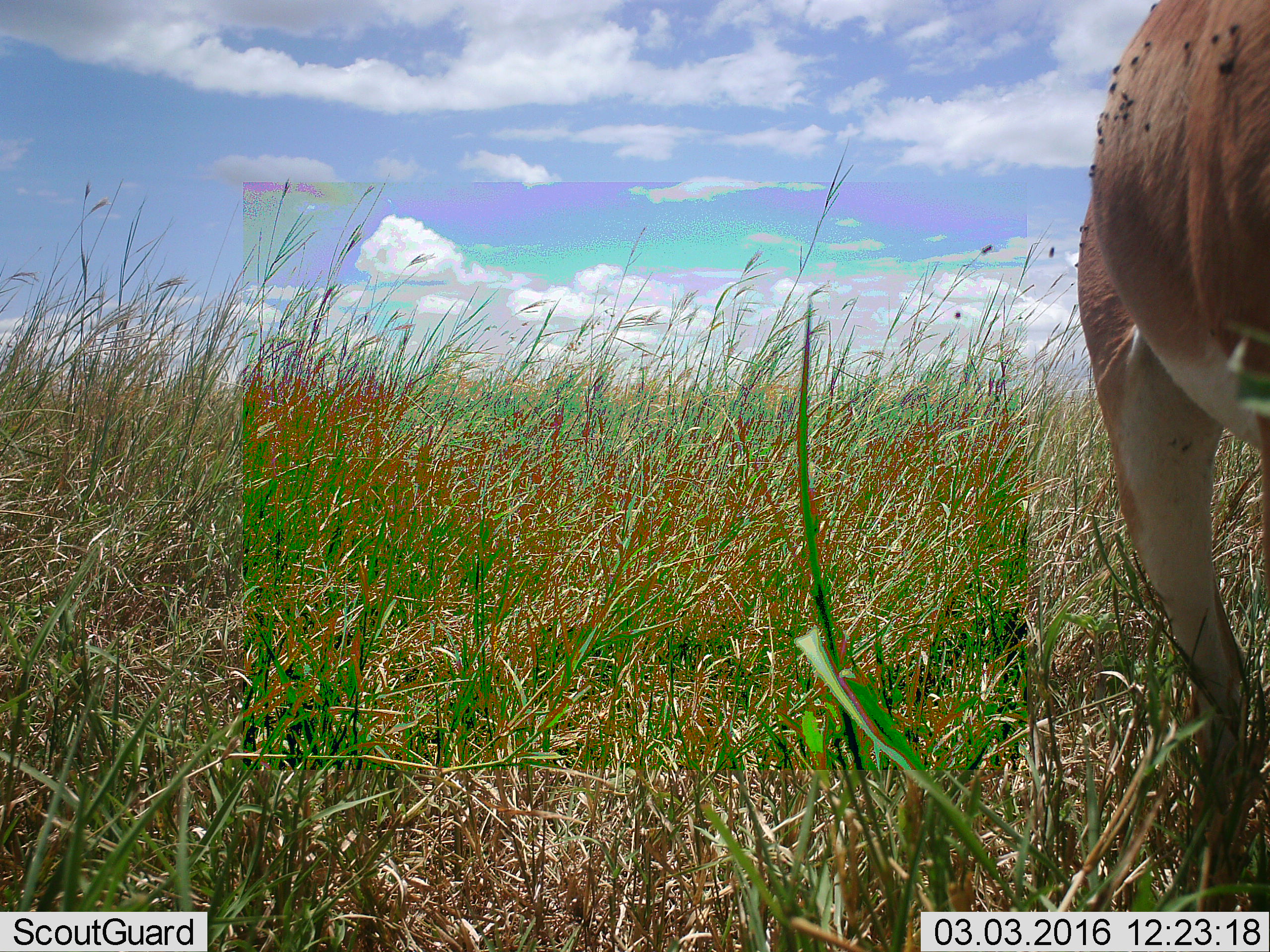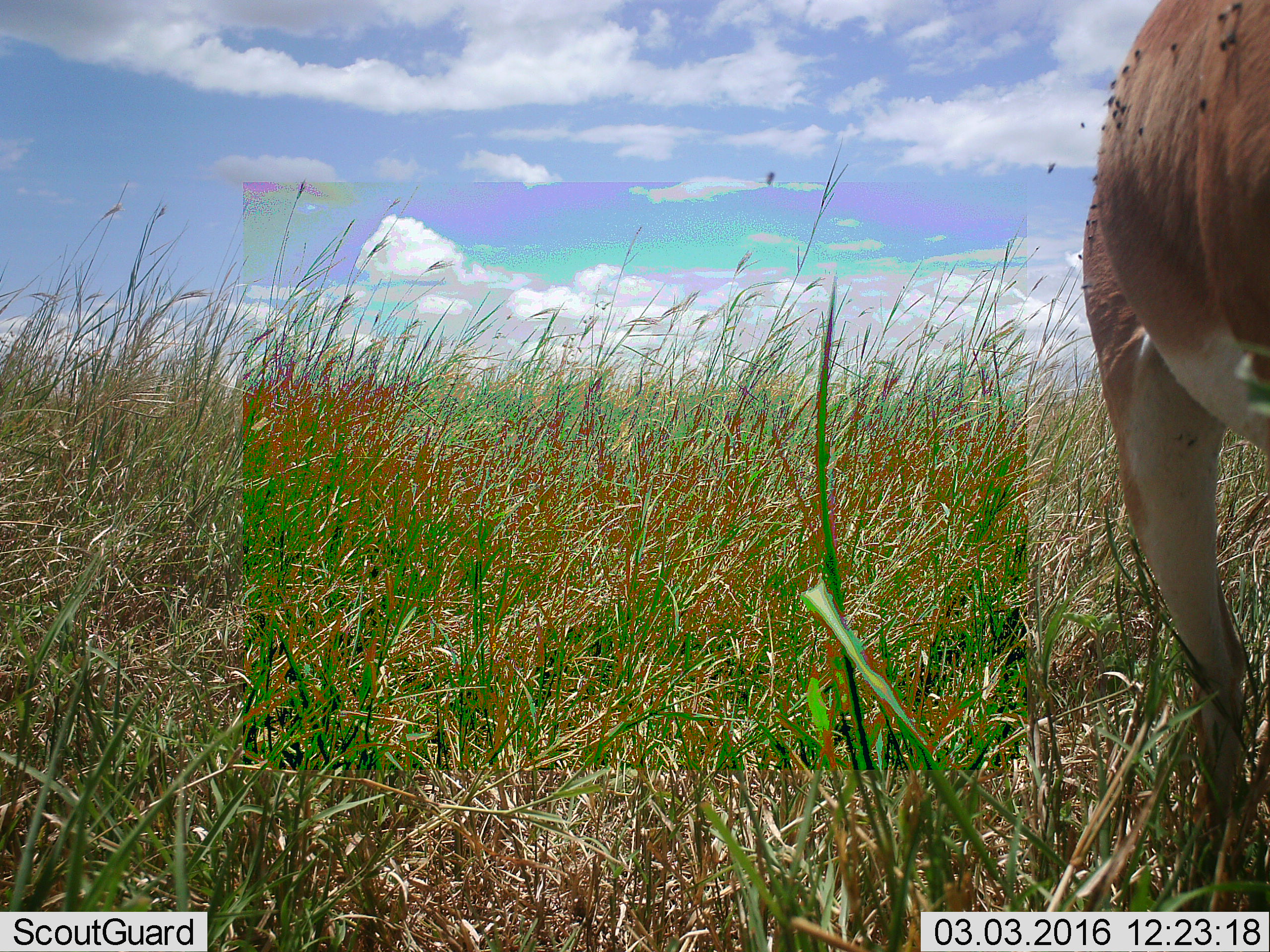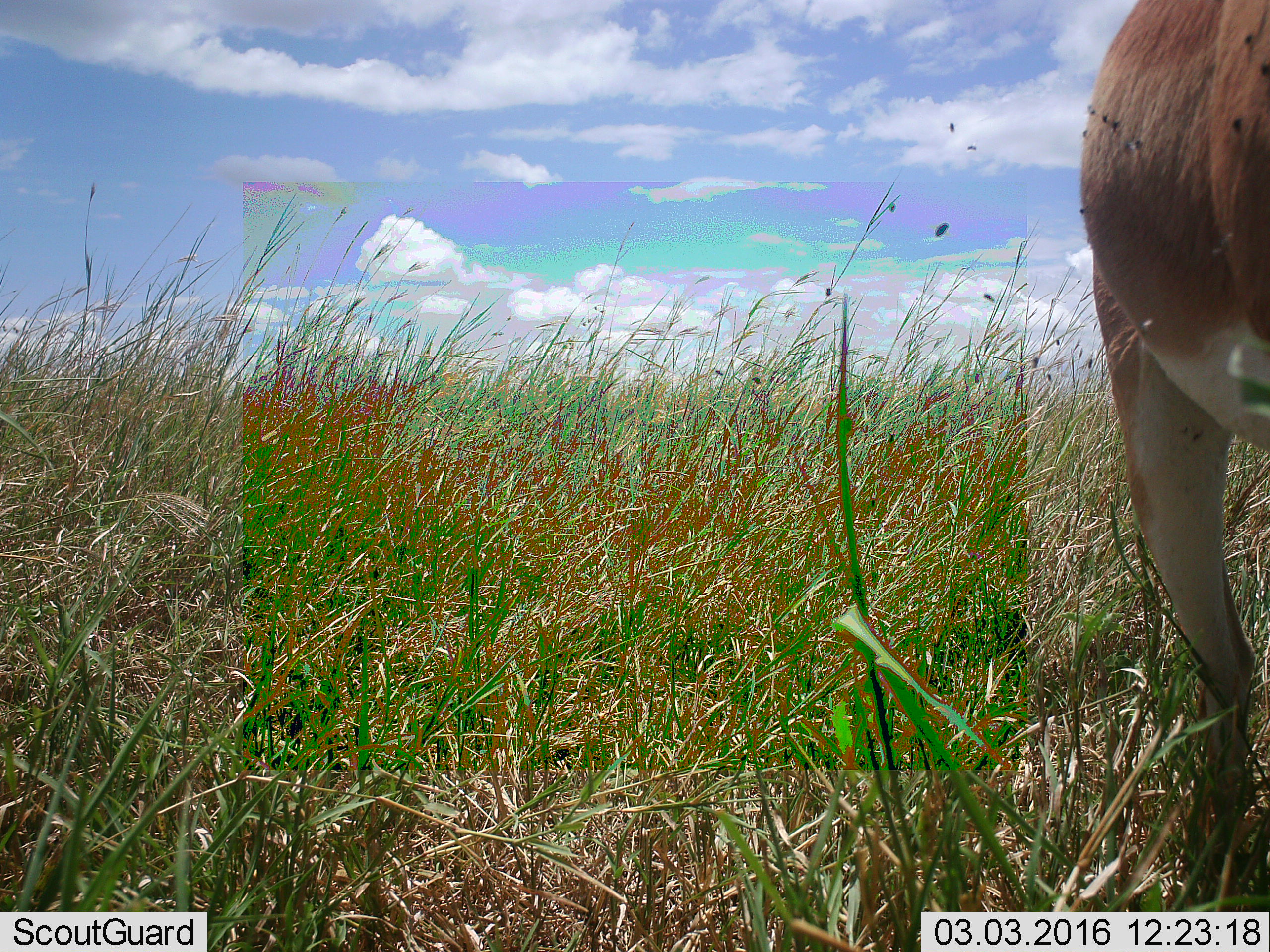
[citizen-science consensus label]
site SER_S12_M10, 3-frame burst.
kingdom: Animalia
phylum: Chordata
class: Mammalia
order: Artiodactyla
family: Bovidae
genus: Nanger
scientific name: Nanger granti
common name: grant's gazelle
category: gazellegrants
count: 1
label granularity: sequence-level